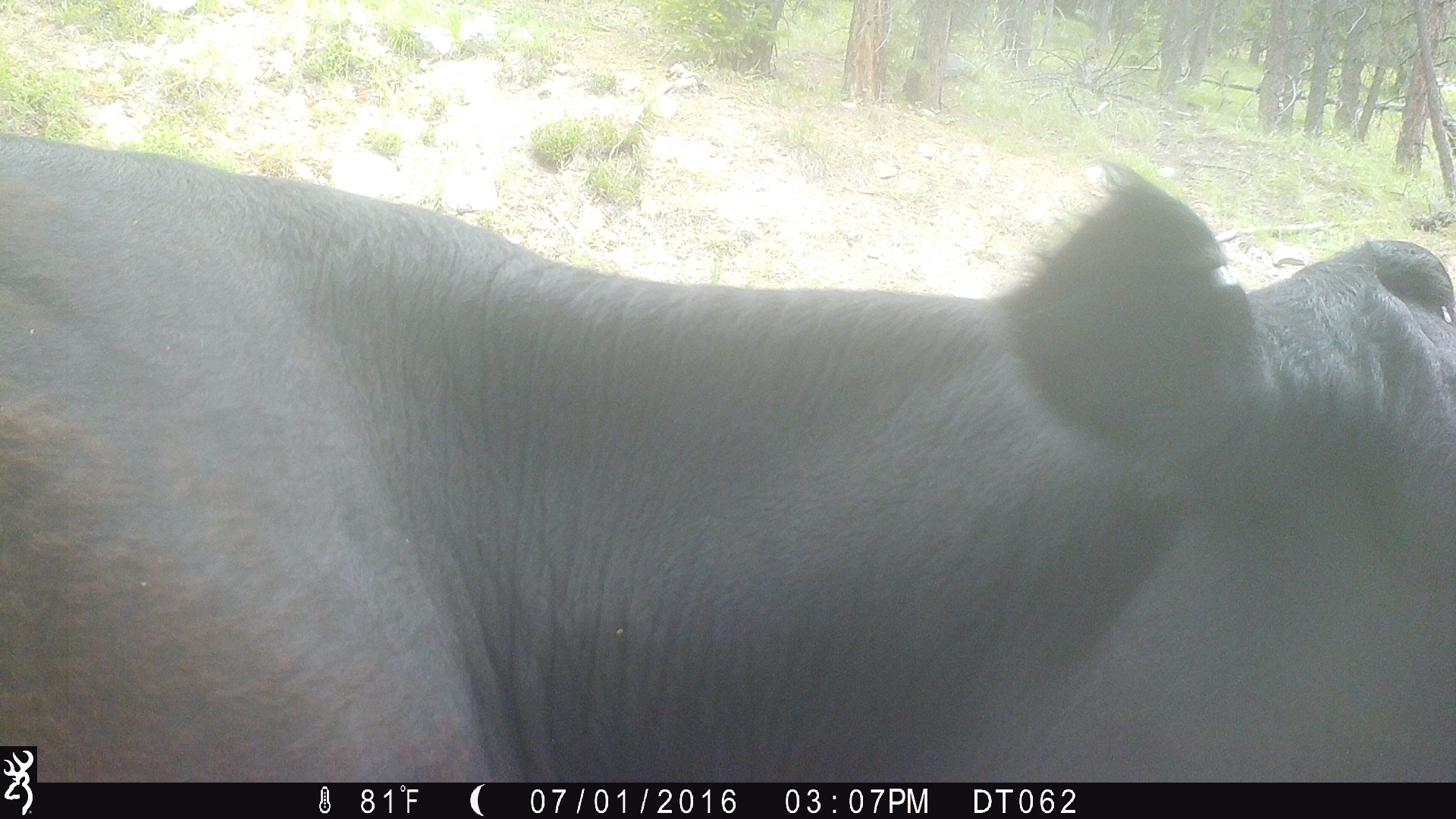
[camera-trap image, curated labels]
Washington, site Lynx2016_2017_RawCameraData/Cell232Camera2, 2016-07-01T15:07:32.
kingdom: Animalia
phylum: Chordata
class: Mammalia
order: Artiodactyla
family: Bovidae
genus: Bos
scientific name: Bos taurus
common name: domestic cattle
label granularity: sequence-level